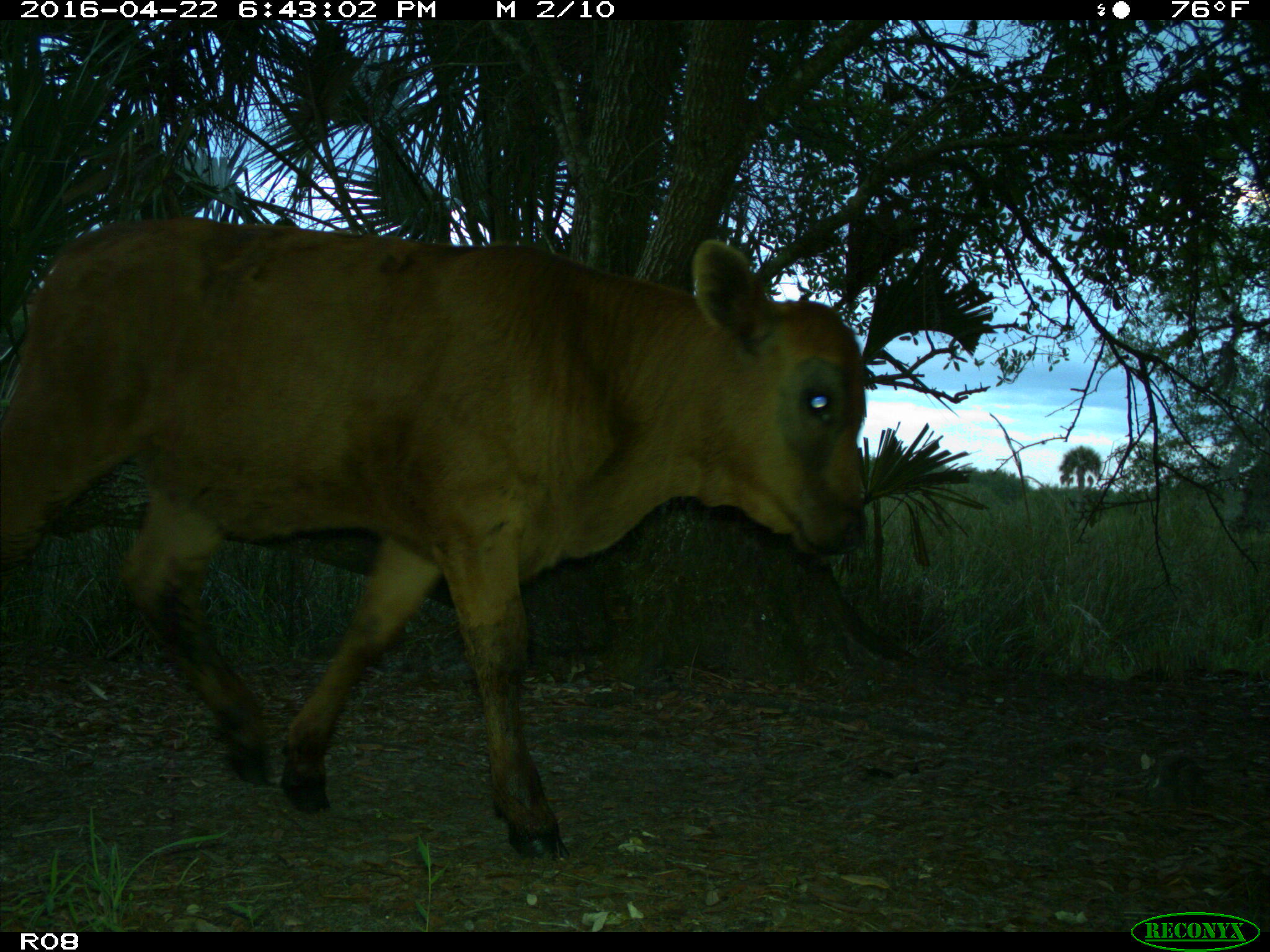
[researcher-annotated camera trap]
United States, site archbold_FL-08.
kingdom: Animalia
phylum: Chordata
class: Mammalia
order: Artiodactyla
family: Bovidae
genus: Bos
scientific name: Bos taurus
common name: domestic cow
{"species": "Bos taurus (domestic cow)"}